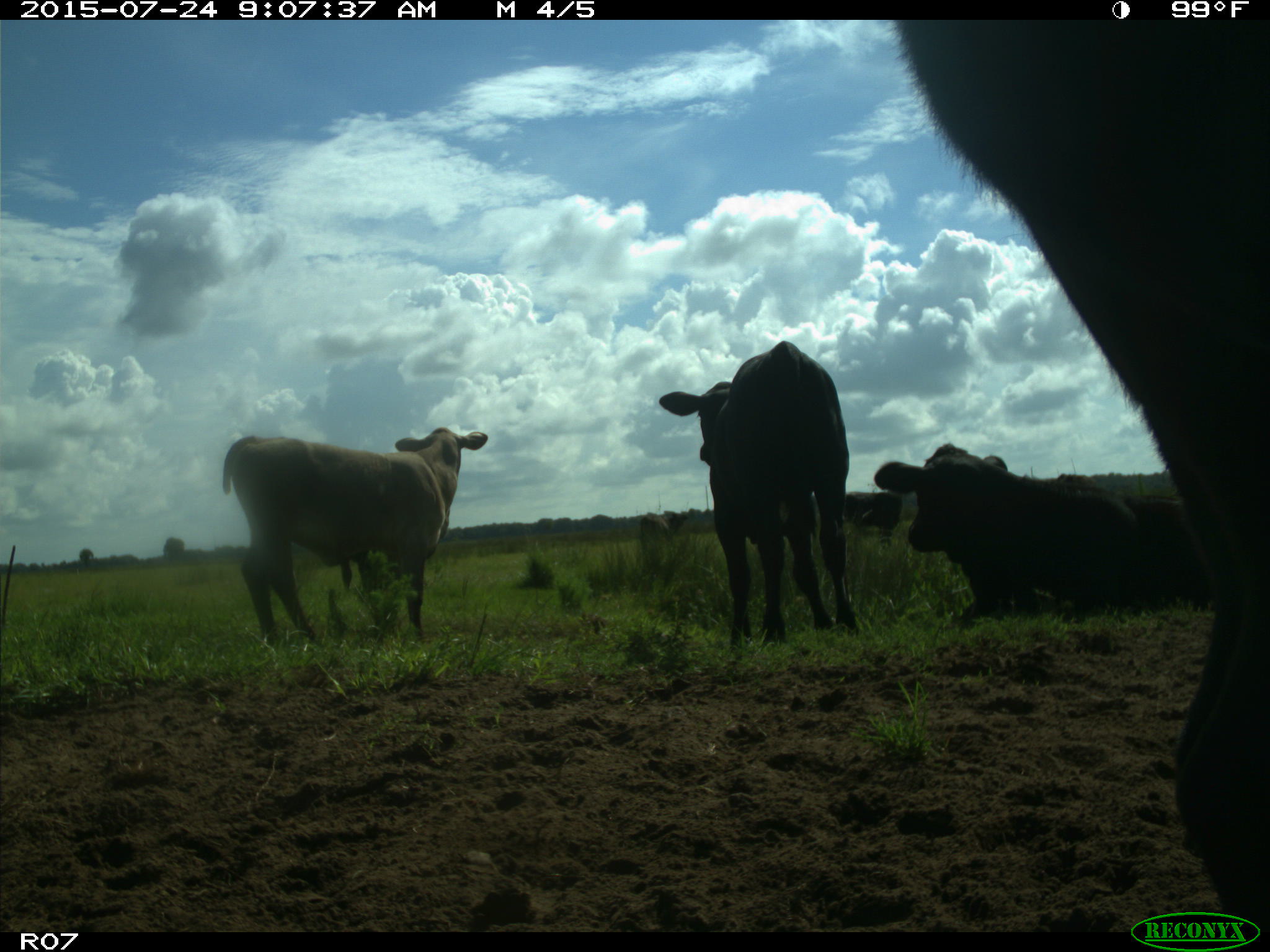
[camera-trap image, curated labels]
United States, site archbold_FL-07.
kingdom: Animalia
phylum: Chordata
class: Mammalia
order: Artiodactyla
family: Bovidae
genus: Bos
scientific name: Bos taurus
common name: domestic cow